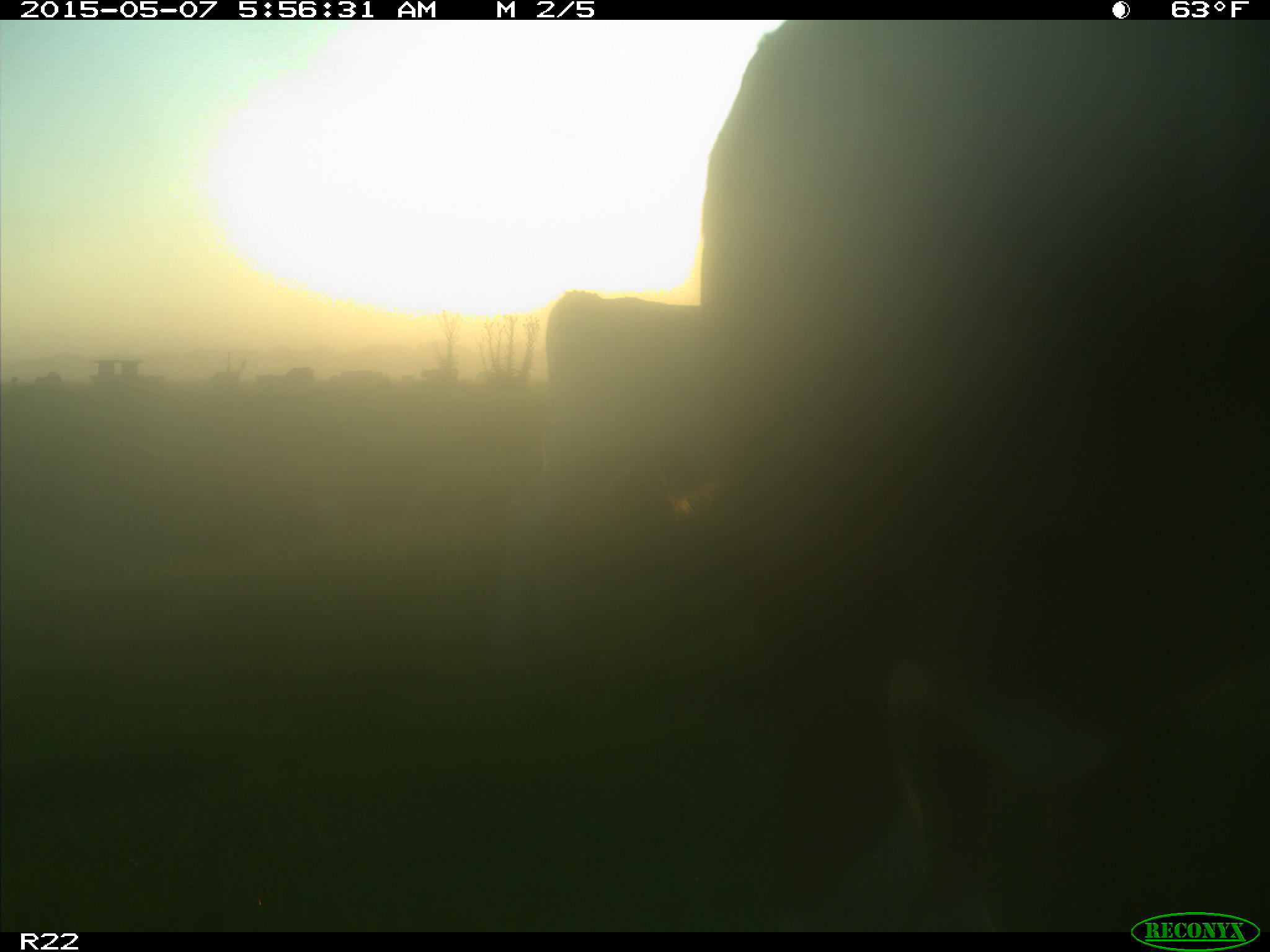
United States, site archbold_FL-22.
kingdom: Animalia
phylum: Chordata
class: Mammalia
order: Artiodactyla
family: Bovidae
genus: Bos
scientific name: Bos taurus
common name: domestic cow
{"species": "Bos taurus (domestic cow)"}